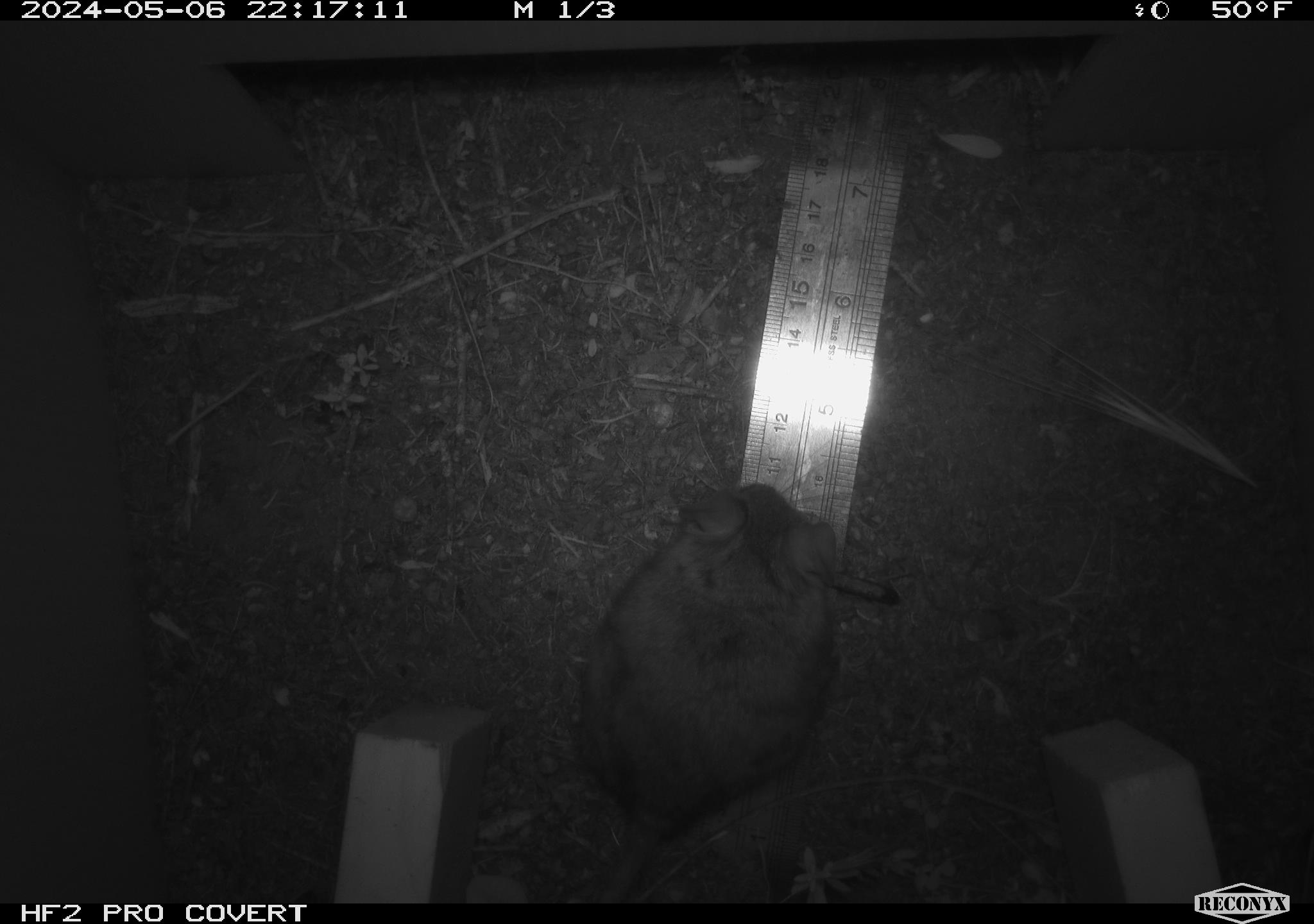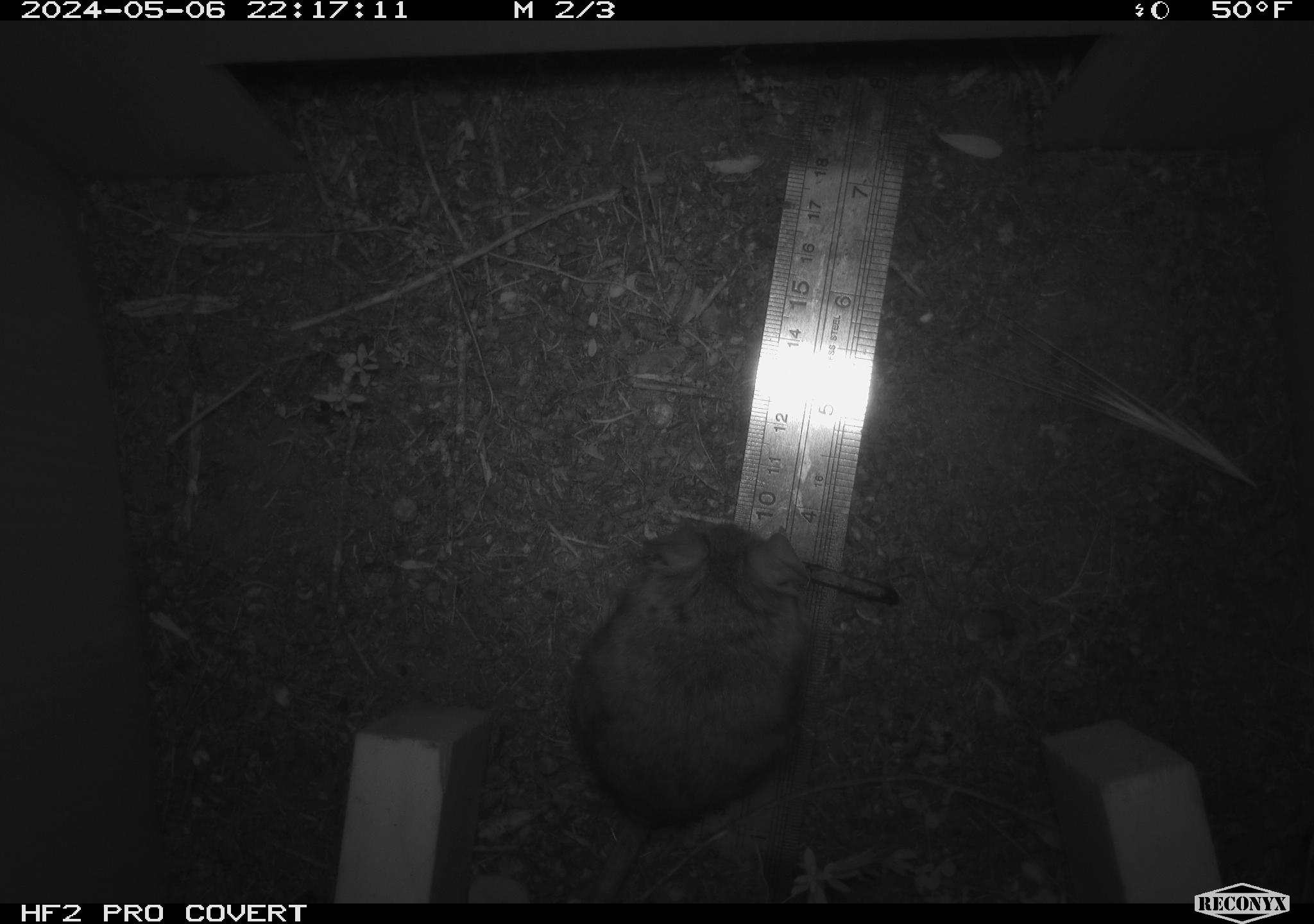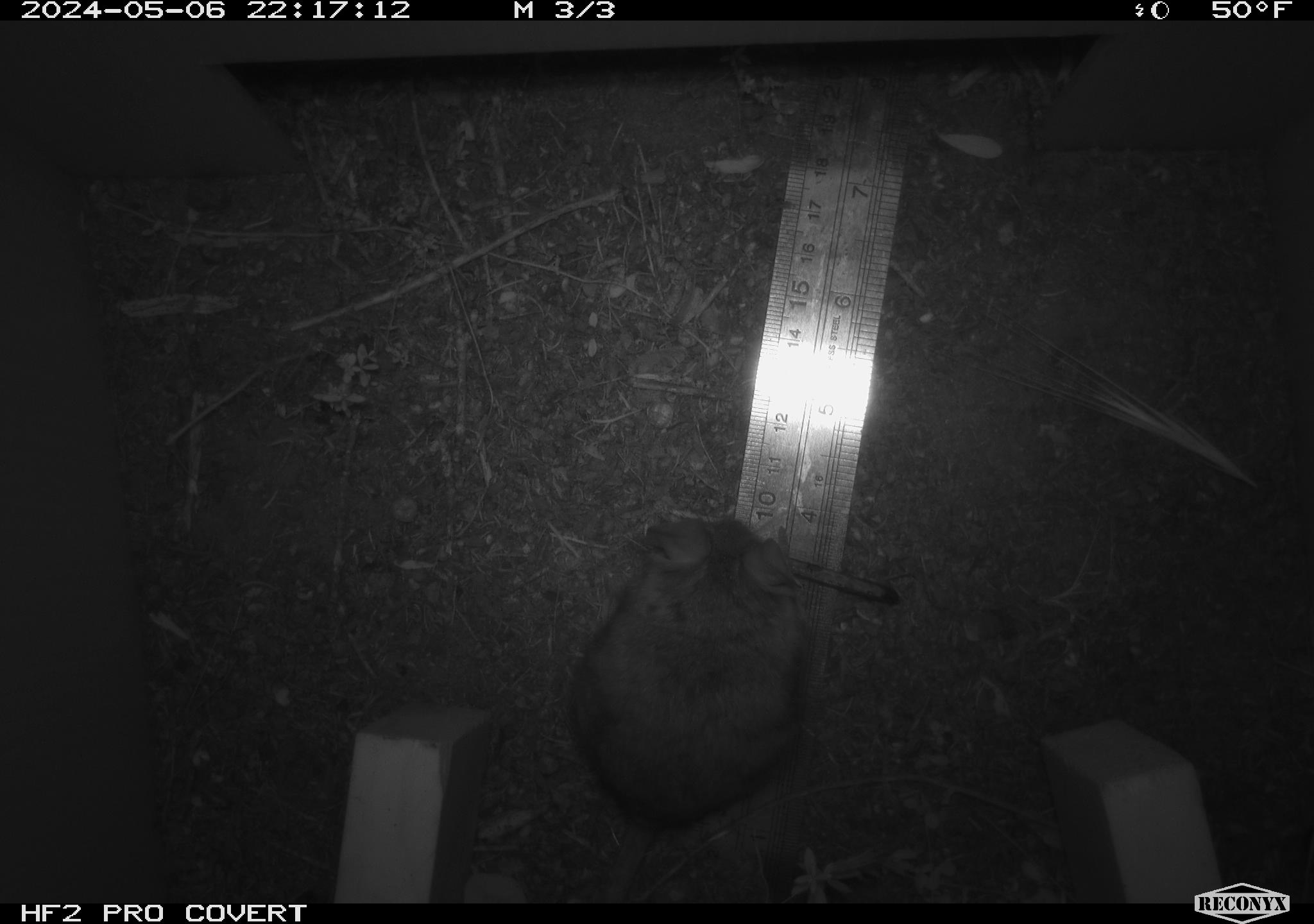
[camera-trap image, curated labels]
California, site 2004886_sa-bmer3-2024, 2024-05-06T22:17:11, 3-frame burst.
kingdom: Animalia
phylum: Chordata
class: Mammalia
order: Rodentia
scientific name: Rodentia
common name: mouse species